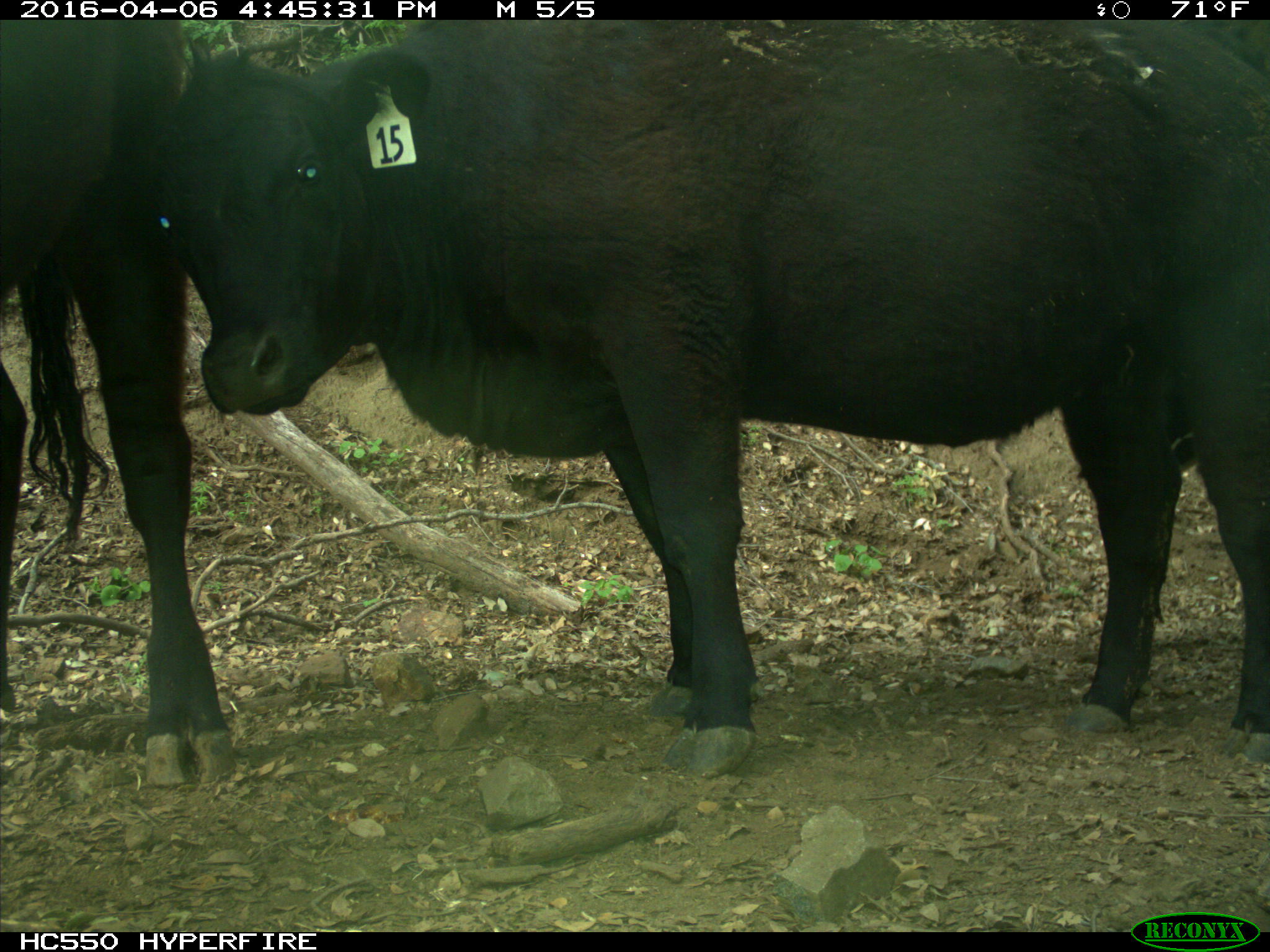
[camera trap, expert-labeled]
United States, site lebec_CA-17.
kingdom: Animalia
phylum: Chordata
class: Mammalia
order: Artiodactyla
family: Bovidae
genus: Bos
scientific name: Bos taurus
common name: domestic cow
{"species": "Bos taurus (domestic cow)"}